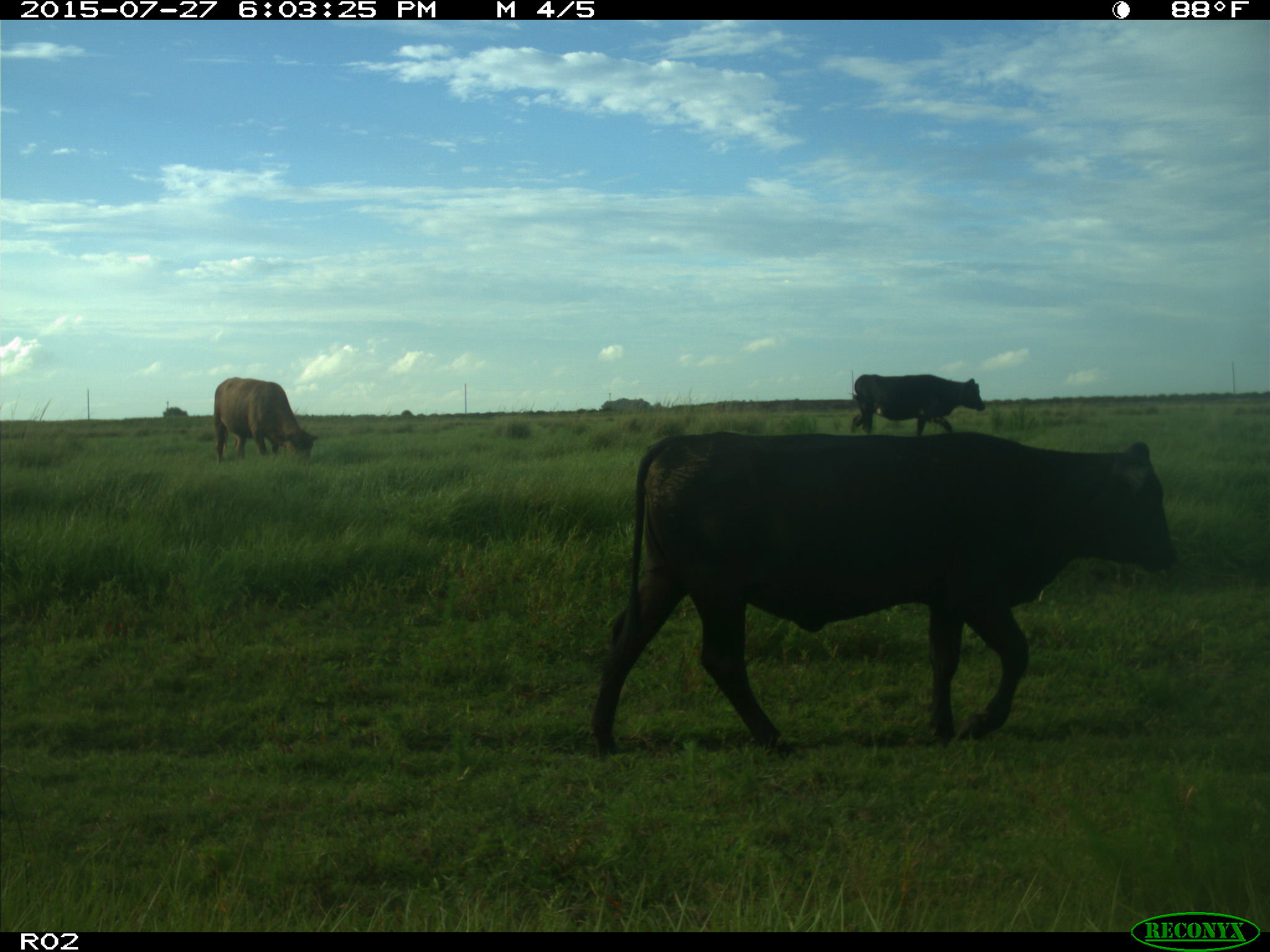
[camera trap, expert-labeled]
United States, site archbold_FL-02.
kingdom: Animalia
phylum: Chordata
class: Mammalia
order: Artiodactyla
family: Bovidae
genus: Bos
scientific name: Bos taurus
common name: domestic cow